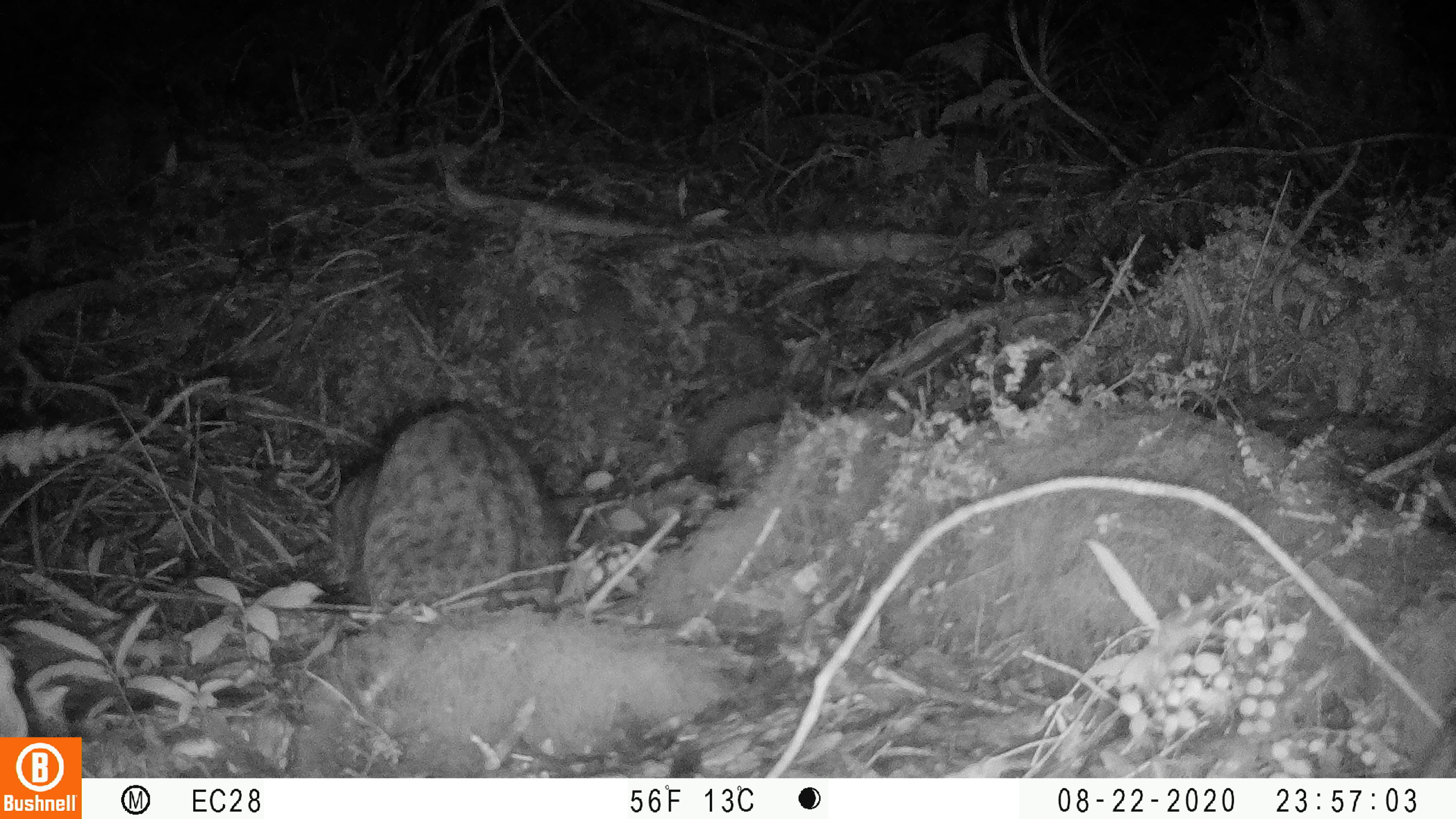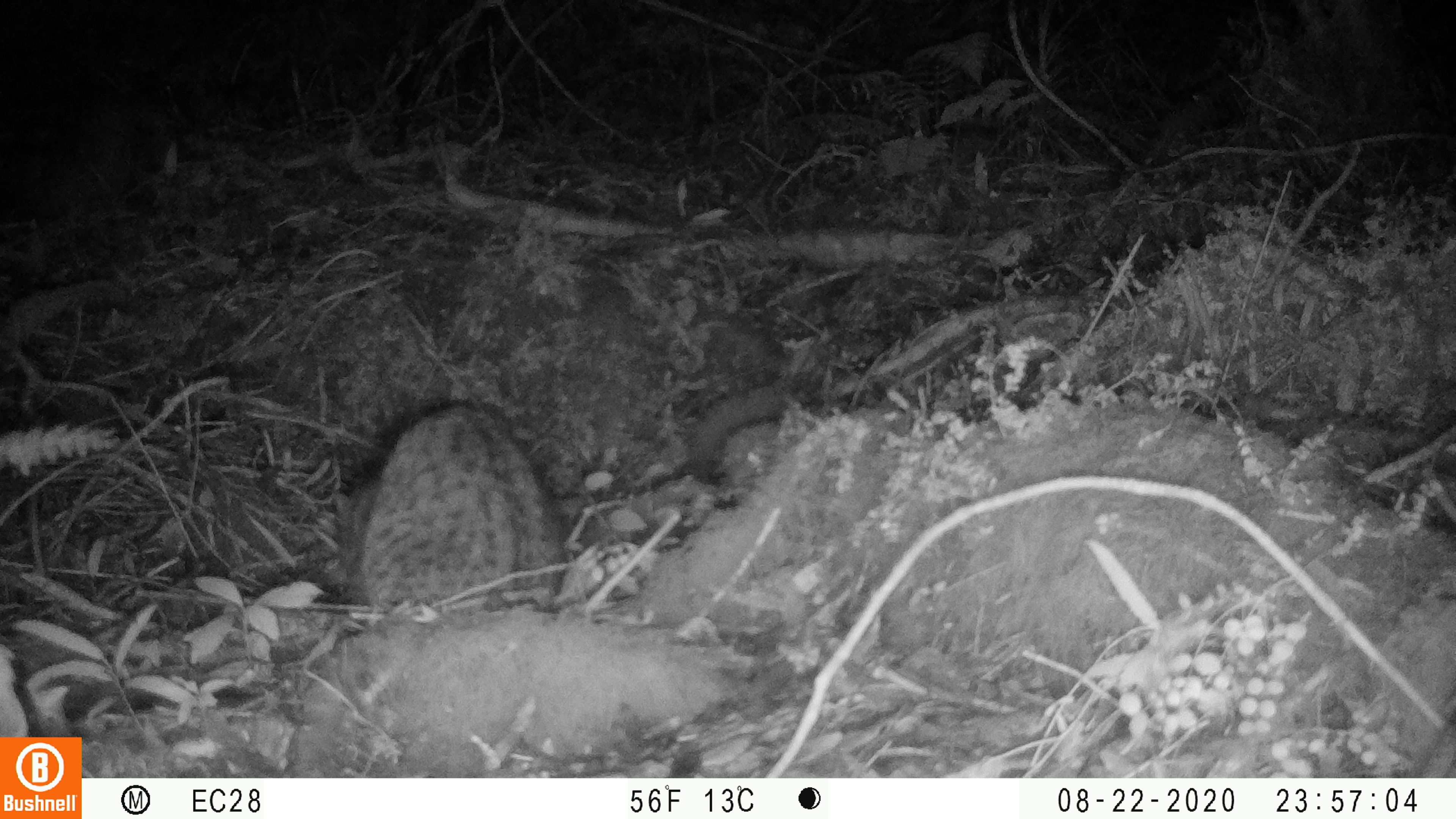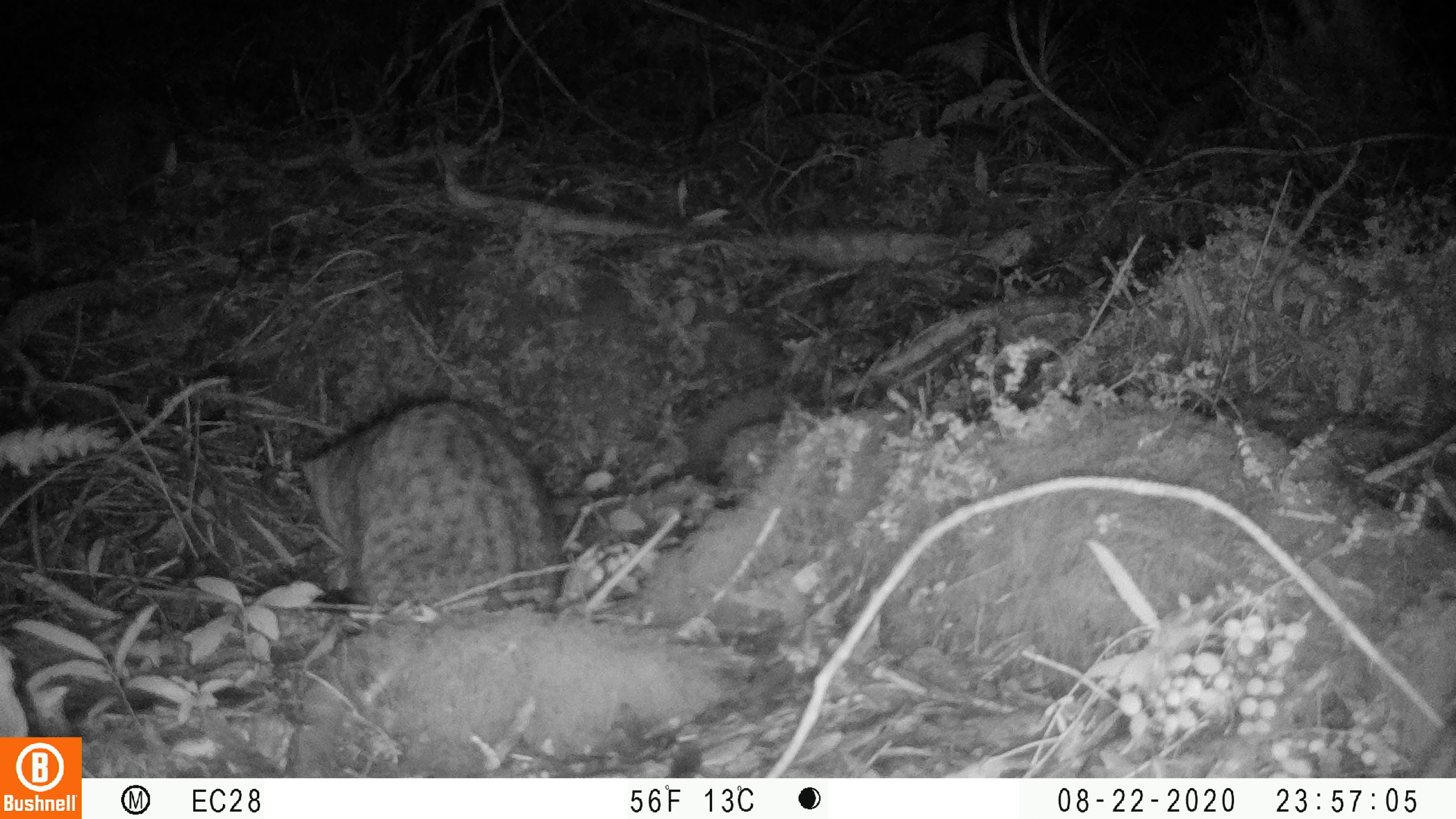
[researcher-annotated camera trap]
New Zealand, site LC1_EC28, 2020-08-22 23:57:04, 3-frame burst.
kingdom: Animalia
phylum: Chordata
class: Mammalia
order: Carnivora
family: Felidae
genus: Felis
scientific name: Felis catus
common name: domestic cat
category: cat